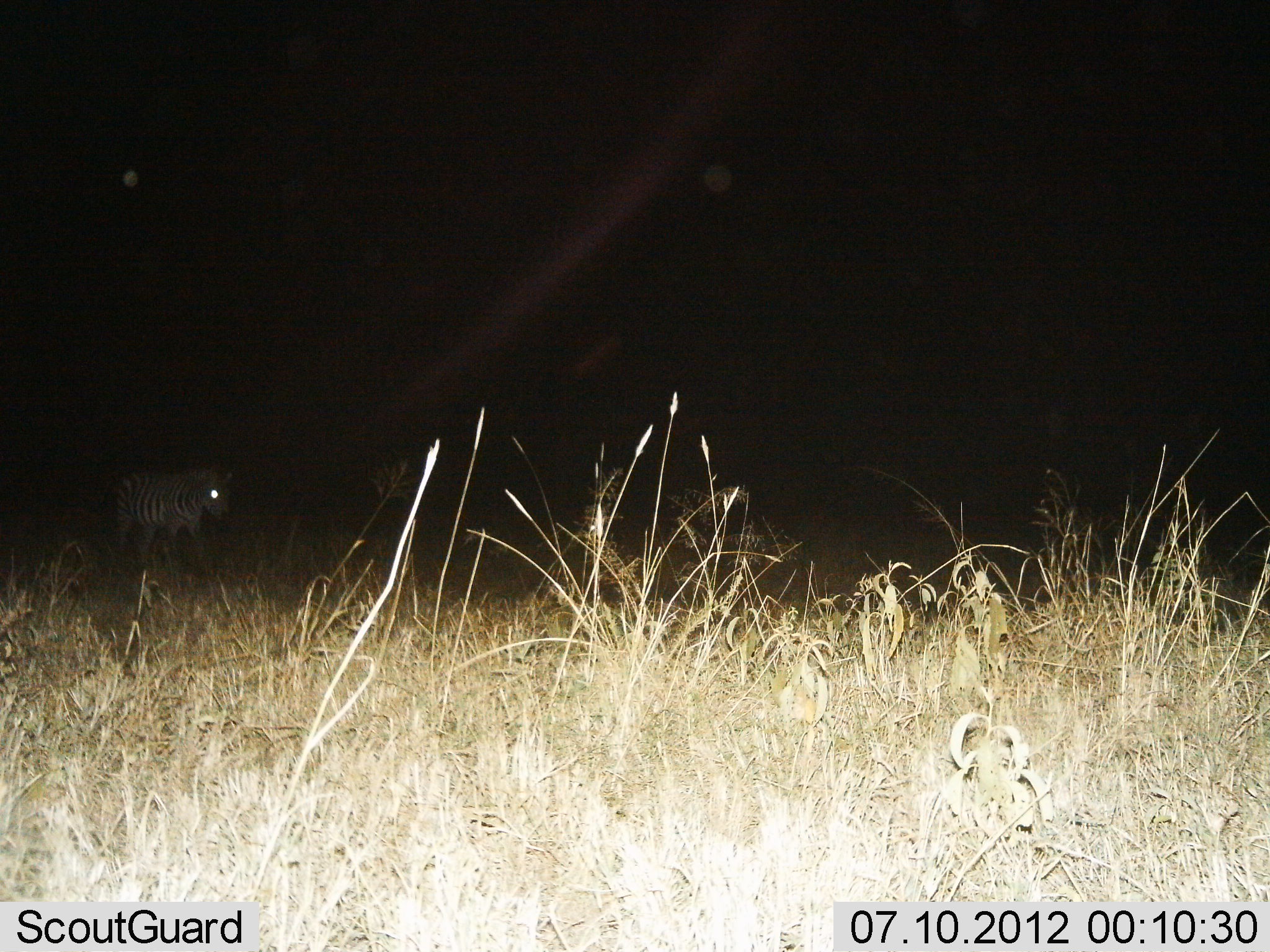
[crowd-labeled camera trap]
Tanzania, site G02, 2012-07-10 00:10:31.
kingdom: Animalia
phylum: Chordata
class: Mammalia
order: Perissodactyla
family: Equidae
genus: Equus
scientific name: Equus quagga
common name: plains zebra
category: zebra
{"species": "zebra (plains zebra) (Equus quagga)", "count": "1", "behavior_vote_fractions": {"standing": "50%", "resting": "0%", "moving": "50%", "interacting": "0%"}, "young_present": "0%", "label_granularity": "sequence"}